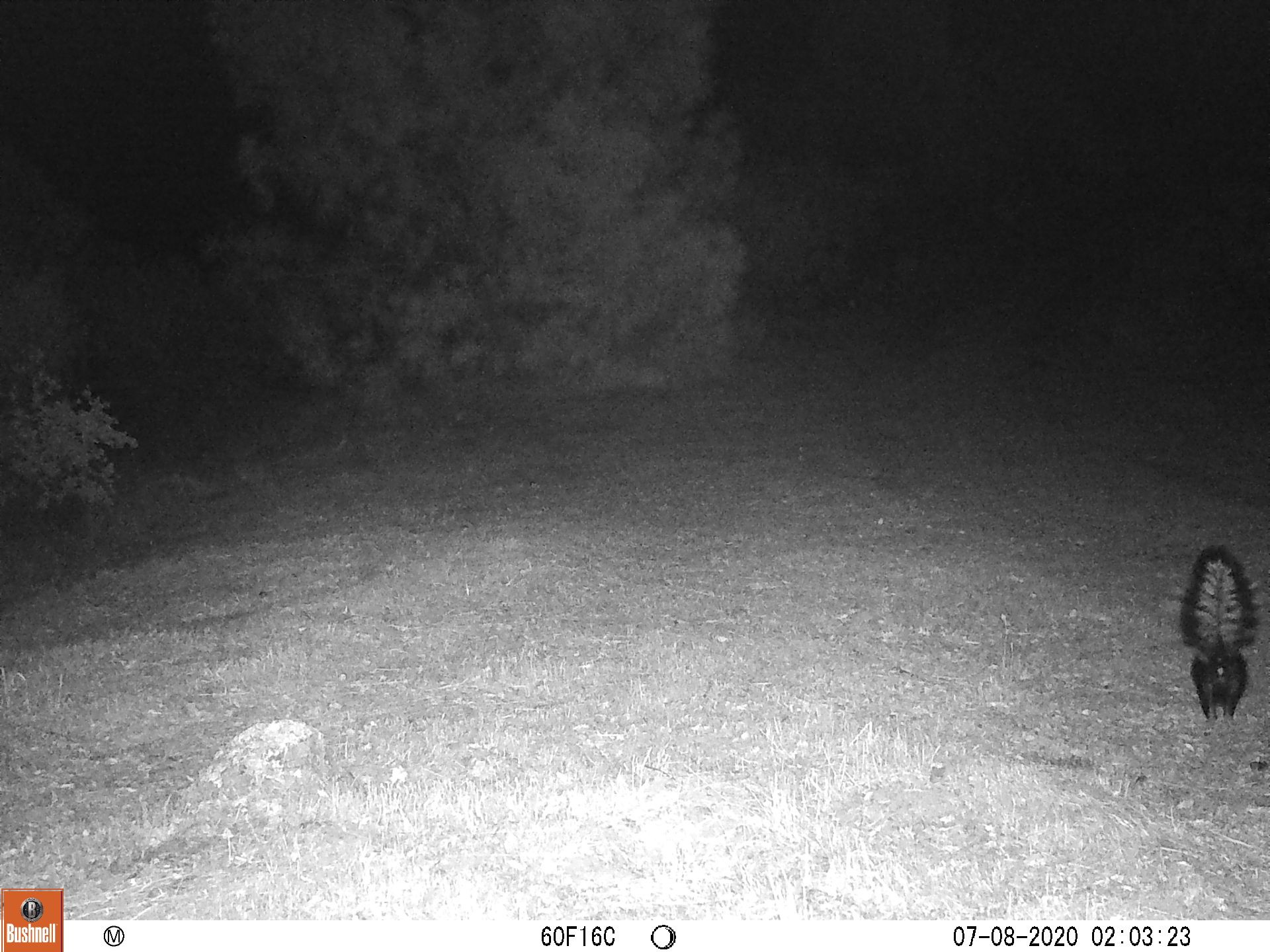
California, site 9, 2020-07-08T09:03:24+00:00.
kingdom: Animalia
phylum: Chordata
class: Mammalia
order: Carnivora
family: Mephitidae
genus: Mephitis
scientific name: Mephitis mephitis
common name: striped skunk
Striped skunk (Mephitis mephitis).